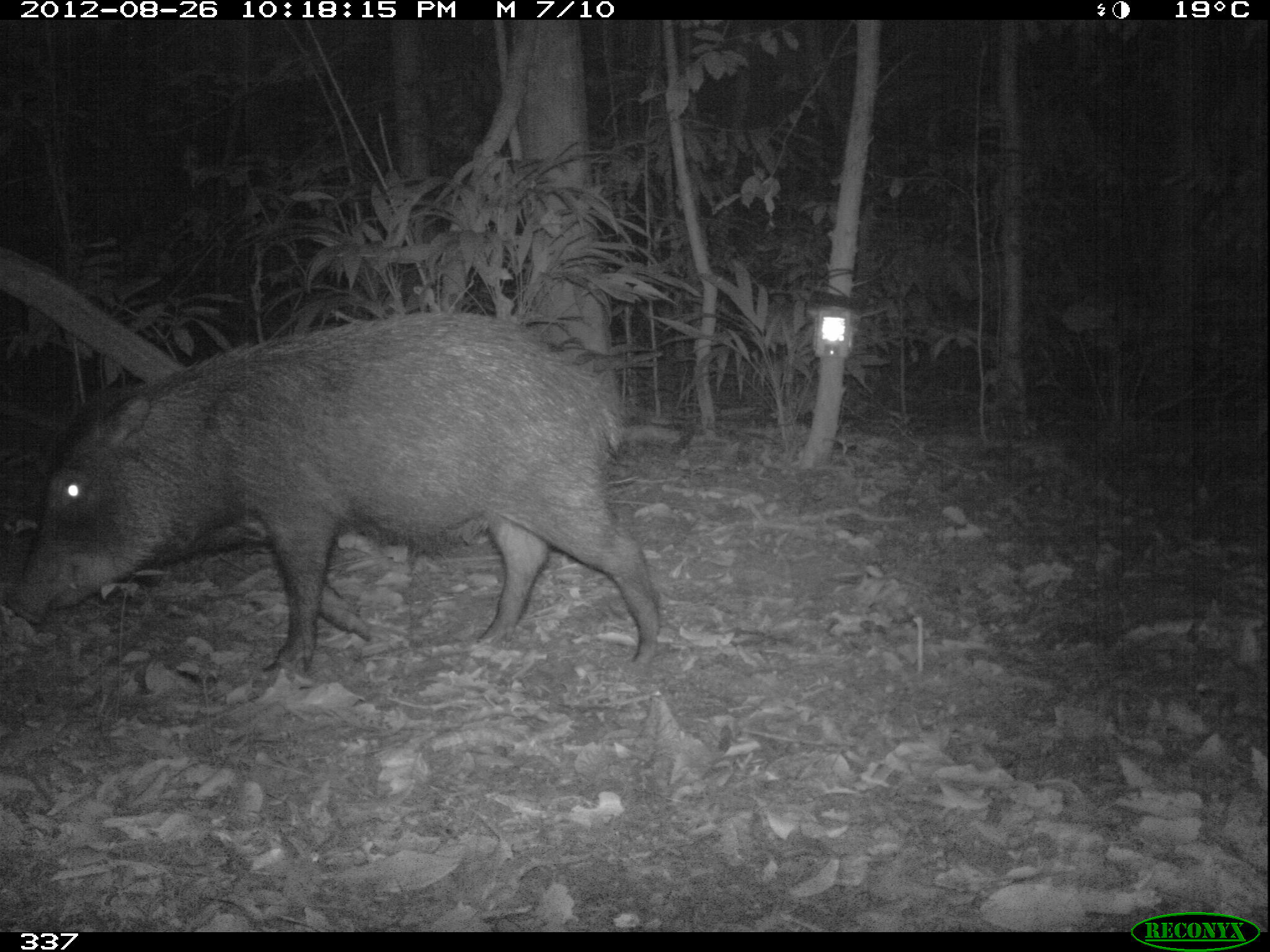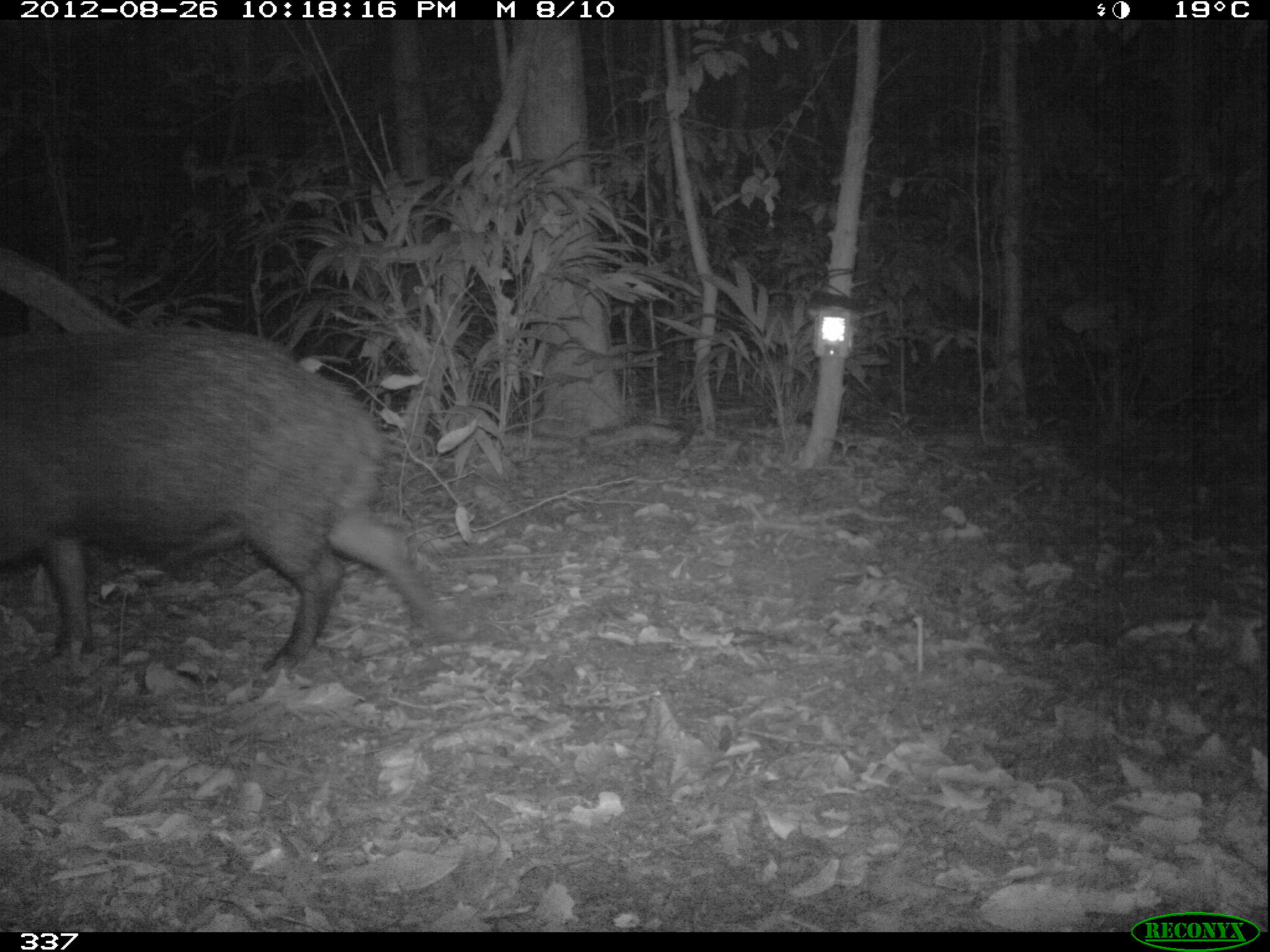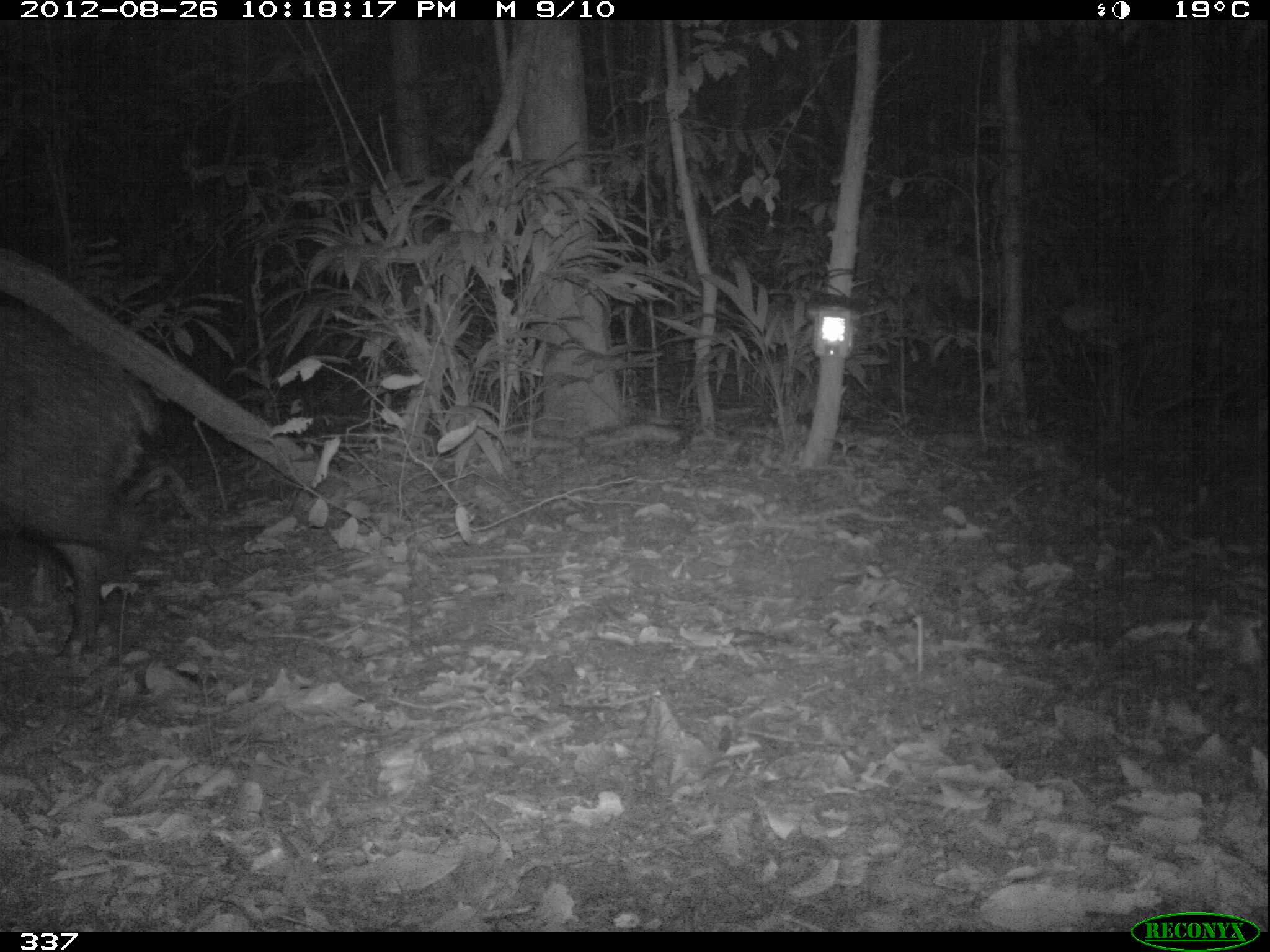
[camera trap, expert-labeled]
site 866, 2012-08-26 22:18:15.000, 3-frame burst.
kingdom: Animalia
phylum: Chordata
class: Mammalia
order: Artiodactyla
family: Tayassuidae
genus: Tayassu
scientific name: Tayassu pecari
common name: white-lipped peccary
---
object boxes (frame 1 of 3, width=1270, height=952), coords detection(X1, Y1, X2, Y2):
tayassu pecari: detection(6, 308, 658, 672)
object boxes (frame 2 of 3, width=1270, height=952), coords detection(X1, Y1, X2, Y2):
tayassu pecari: detection(0, 326, 461, 674)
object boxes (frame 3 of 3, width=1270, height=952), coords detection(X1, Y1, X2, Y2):
tayassu pecari: detection(2, 296, 160, 658)